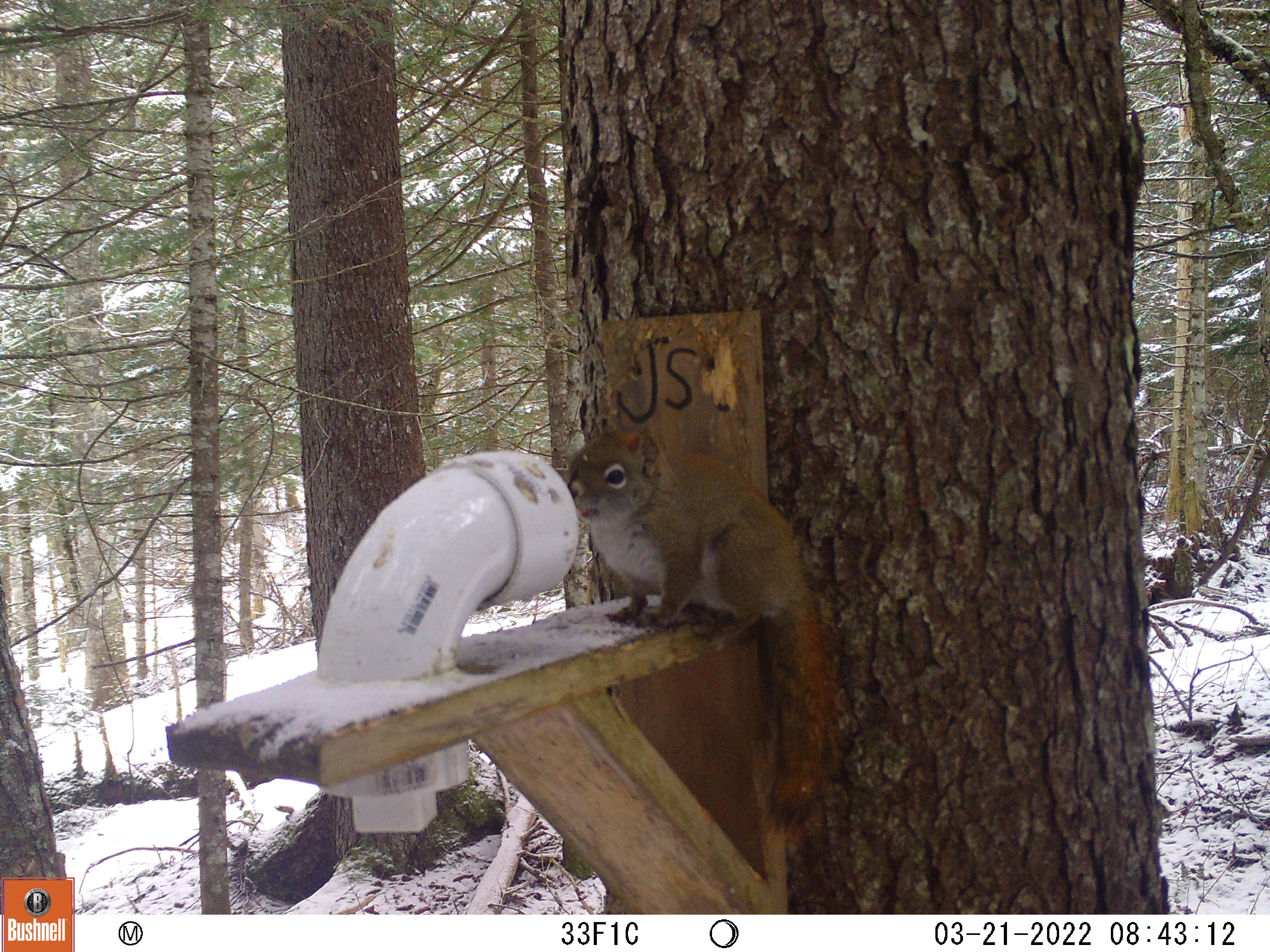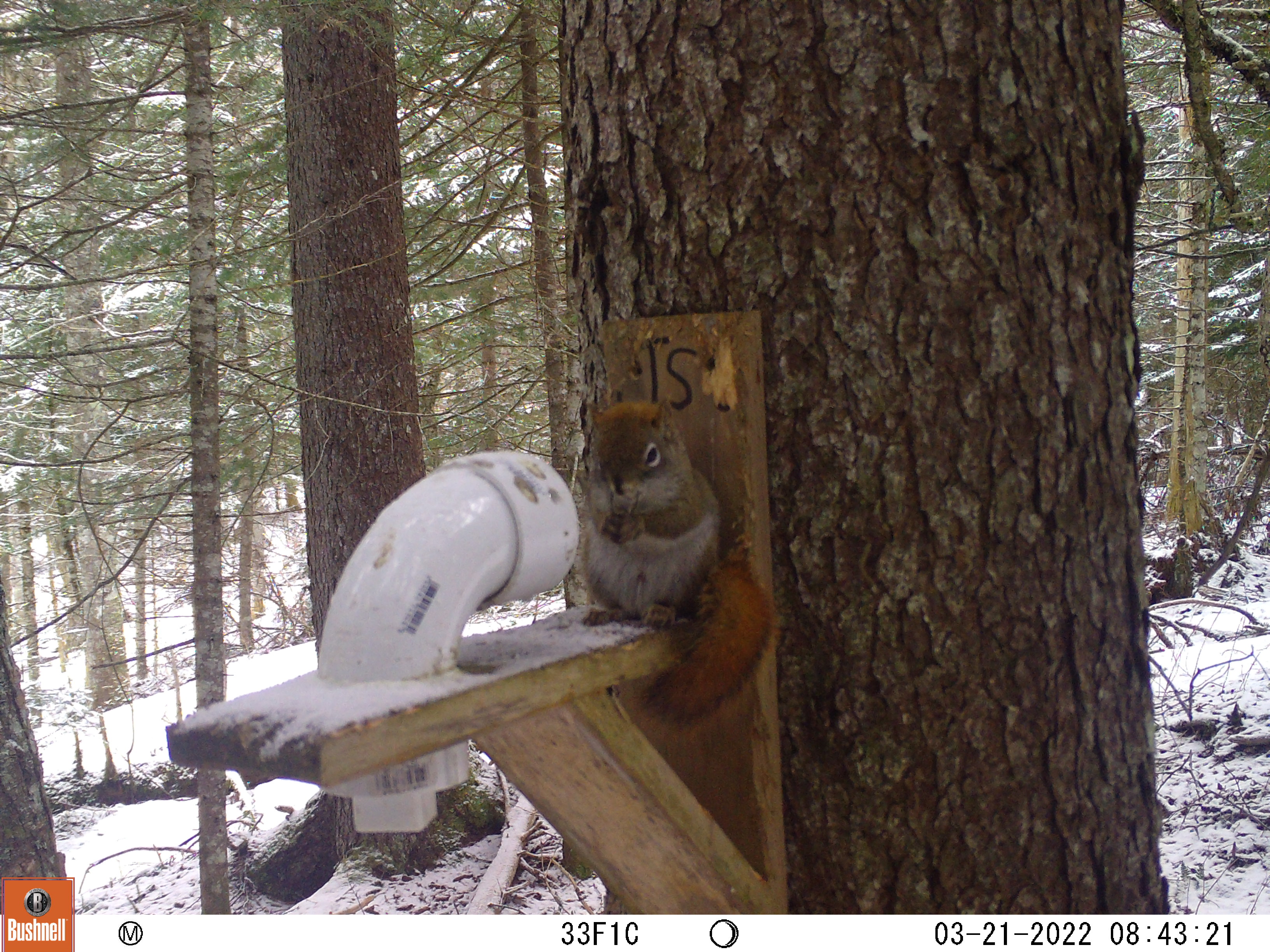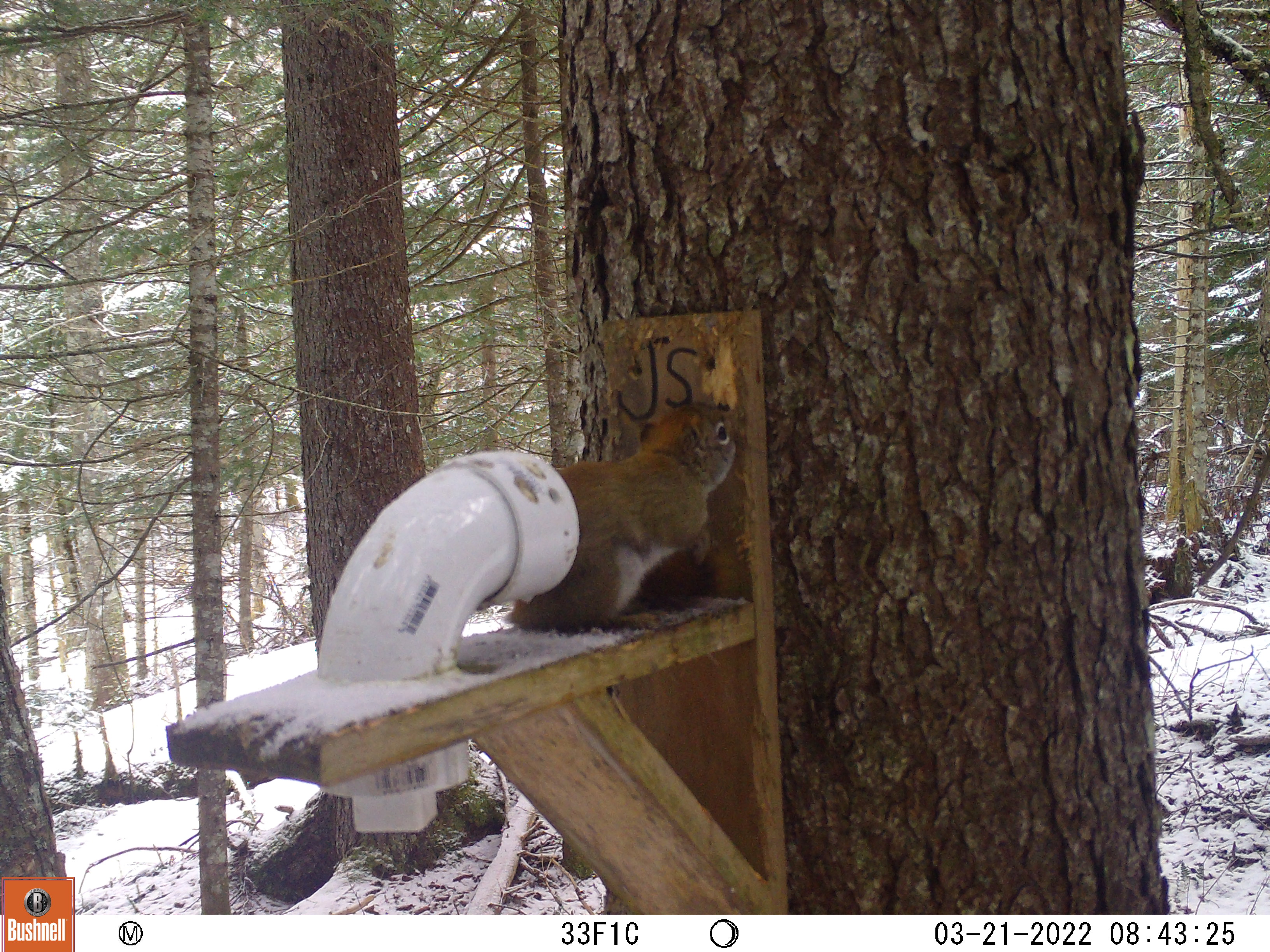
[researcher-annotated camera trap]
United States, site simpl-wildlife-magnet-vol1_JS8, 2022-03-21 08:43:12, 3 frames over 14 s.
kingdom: Animalia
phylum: Chordata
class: Mammalia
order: Rodentia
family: Sciuridae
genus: Tamiasciurus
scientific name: Tamiasciurus hudsonicus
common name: red squirrel